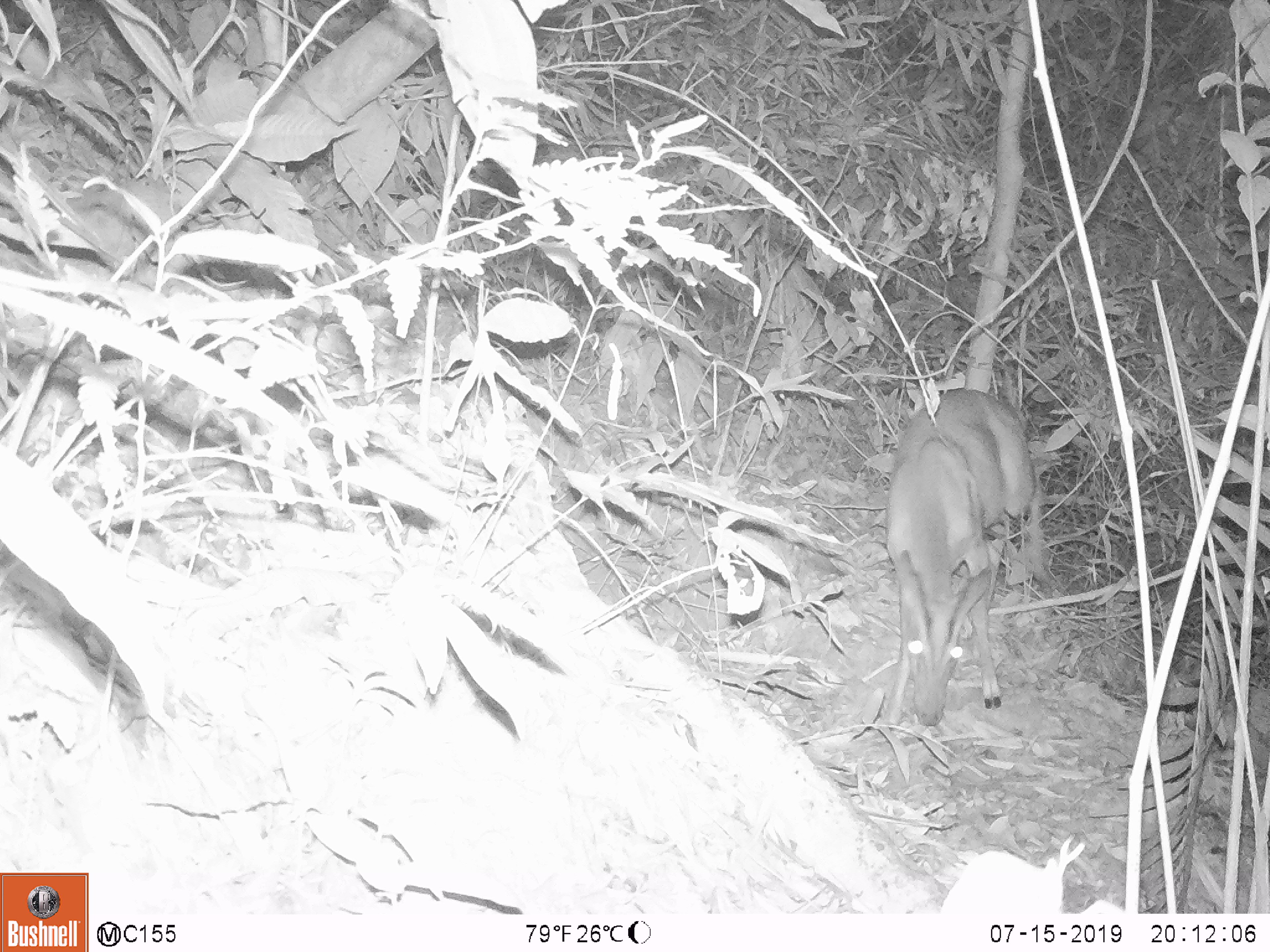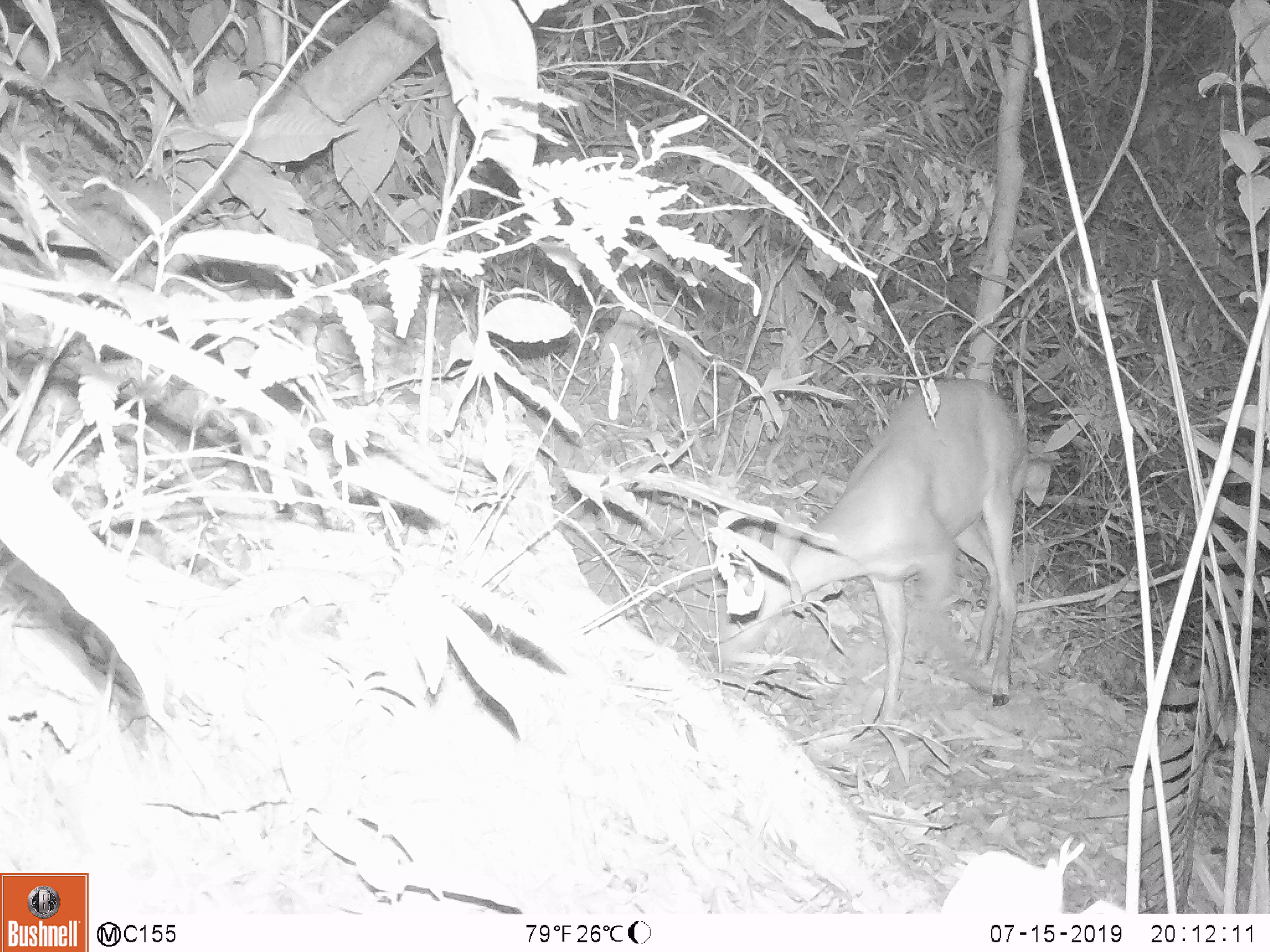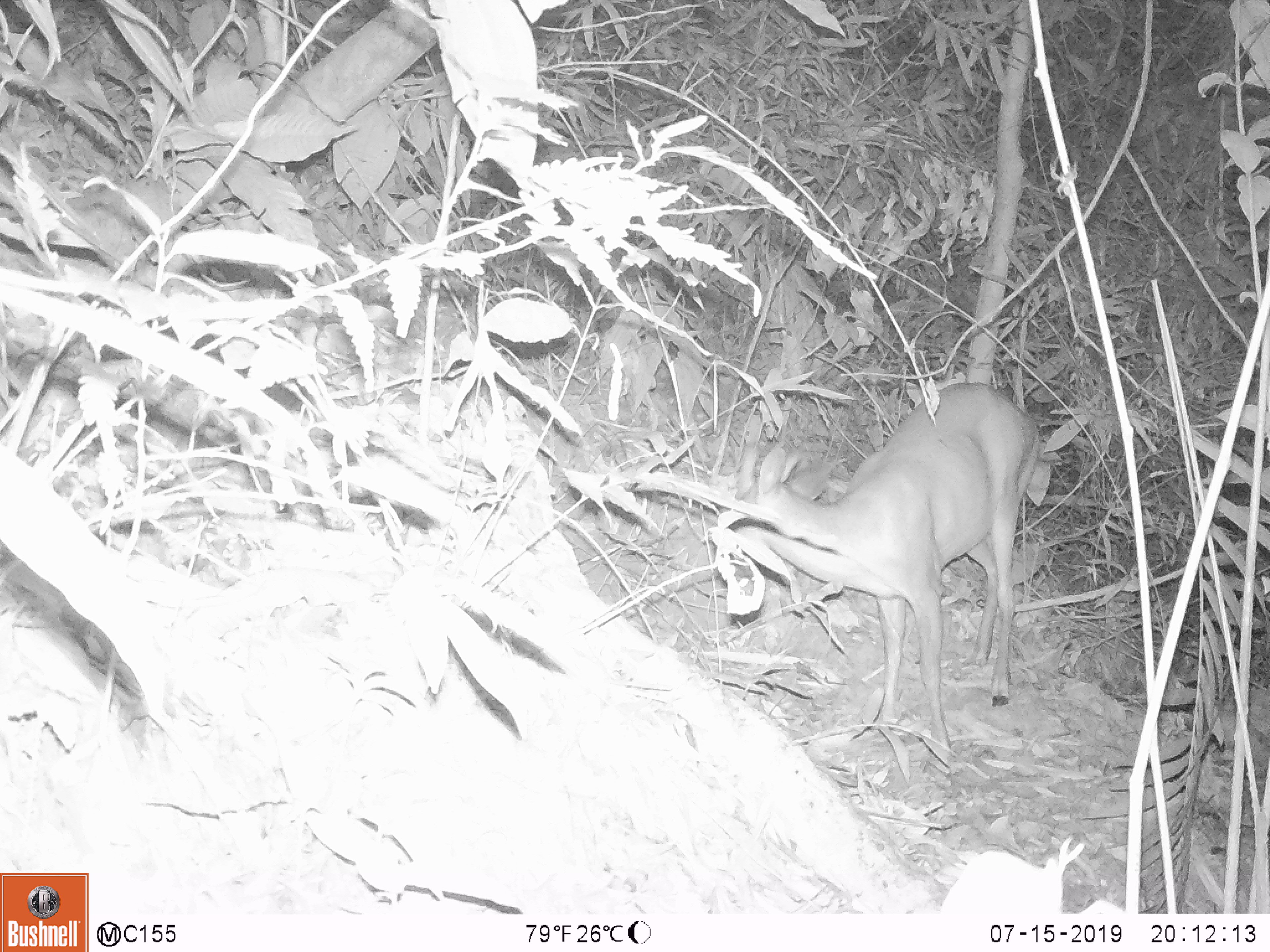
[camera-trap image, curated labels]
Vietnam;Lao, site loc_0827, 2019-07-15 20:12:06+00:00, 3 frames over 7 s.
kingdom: Animalia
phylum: Chordata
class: Mammalia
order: Artiodactyla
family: Cervidae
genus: Muntiacus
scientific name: Muntiacus muntjak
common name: red muntjac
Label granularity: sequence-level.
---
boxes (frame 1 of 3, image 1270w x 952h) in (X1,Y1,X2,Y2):
red muntjac: (881,388,1054,732)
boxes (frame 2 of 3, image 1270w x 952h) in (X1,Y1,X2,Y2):
red muntjac: (704,376,1029,731)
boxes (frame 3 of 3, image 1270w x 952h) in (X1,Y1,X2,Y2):
red muntjac: (716,382,1045,761)